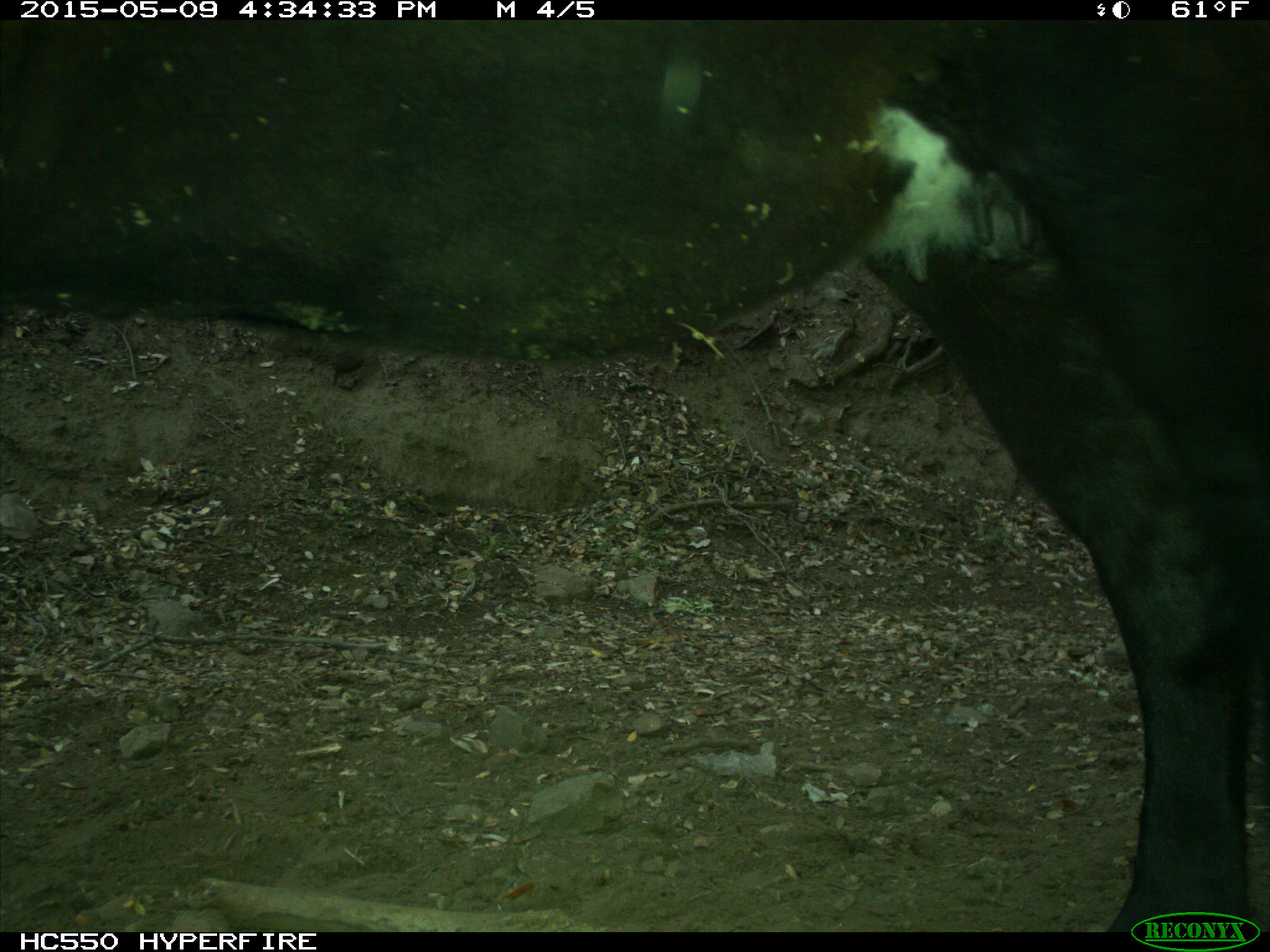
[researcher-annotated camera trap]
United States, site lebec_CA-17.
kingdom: Animalia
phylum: Chordata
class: Mammalia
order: Artiodactyla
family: Bovidae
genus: Bos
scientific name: Bos taurus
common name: domestic cow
Bos taurus (domestic cow).